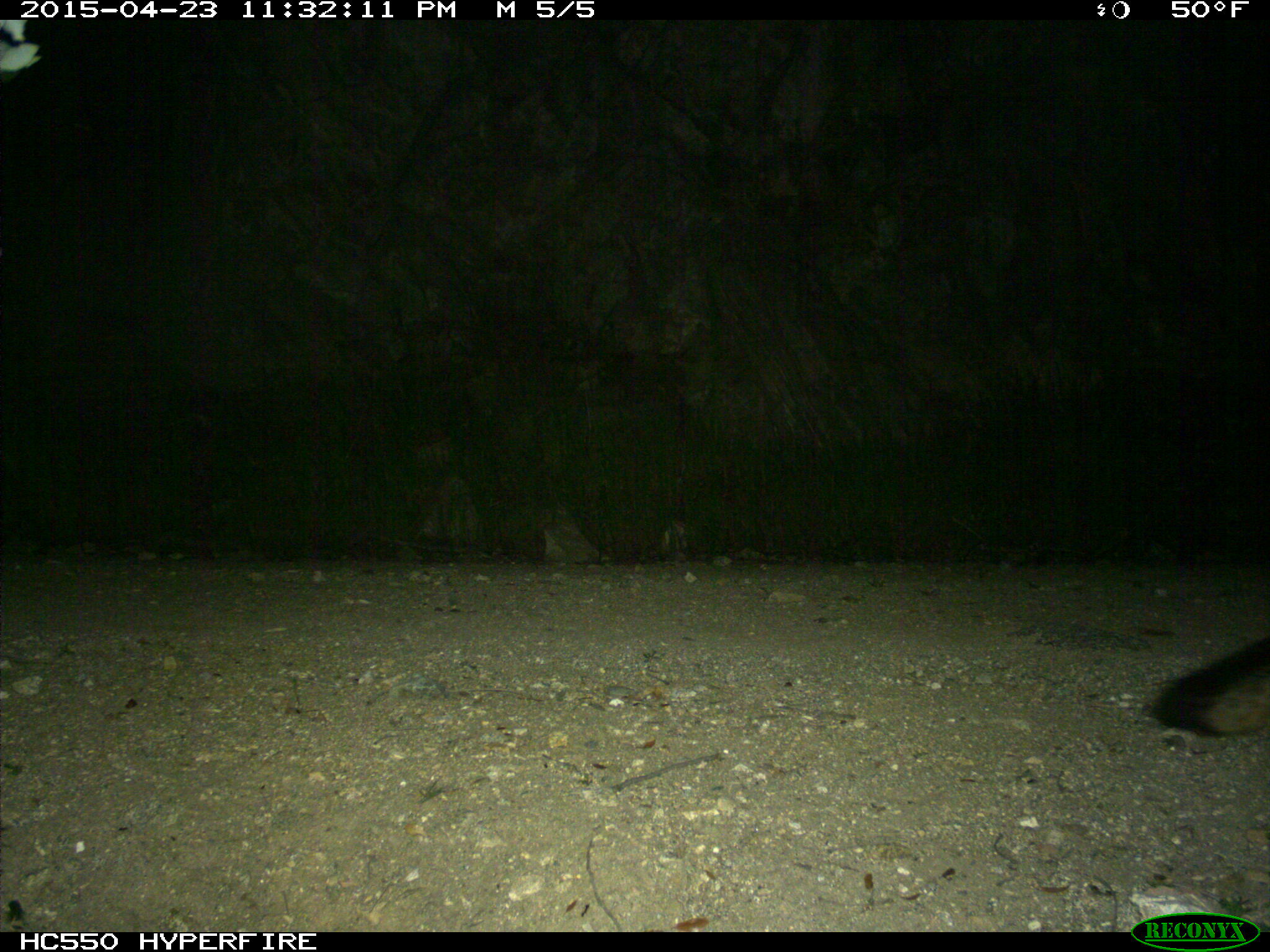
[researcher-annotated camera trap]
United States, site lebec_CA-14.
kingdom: Animalia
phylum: Chordata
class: Mammalia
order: Carnivora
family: Canidae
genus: Urocyon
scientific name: Urocyon cinereoargenteus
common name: gray fox